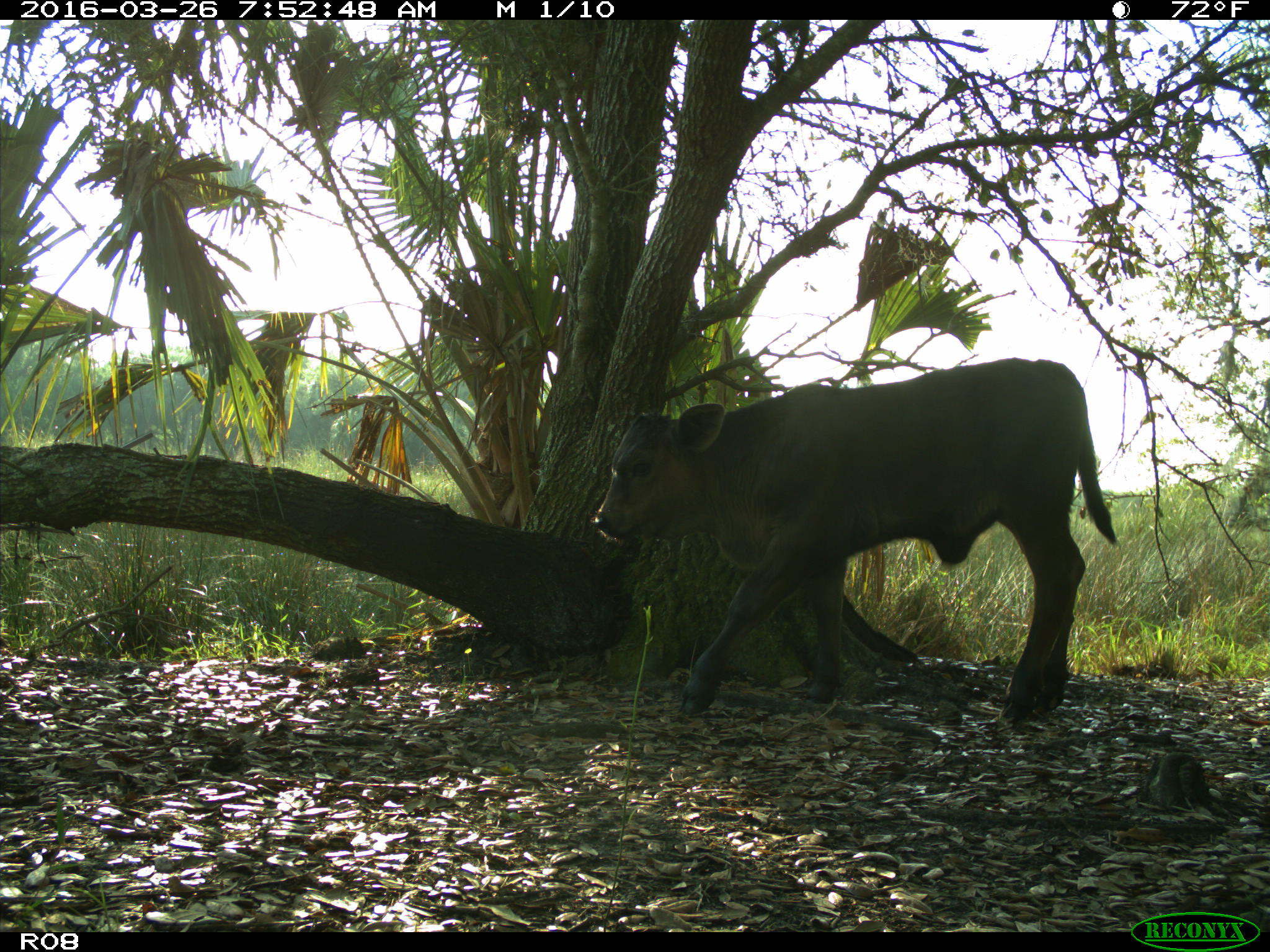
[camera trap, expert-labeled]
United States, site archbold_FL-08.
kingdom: Animalia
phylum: Chordata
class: Mammalia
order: Artiodactyla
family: Bovidae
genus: Bos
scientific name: Bos taurus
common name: domestic cow